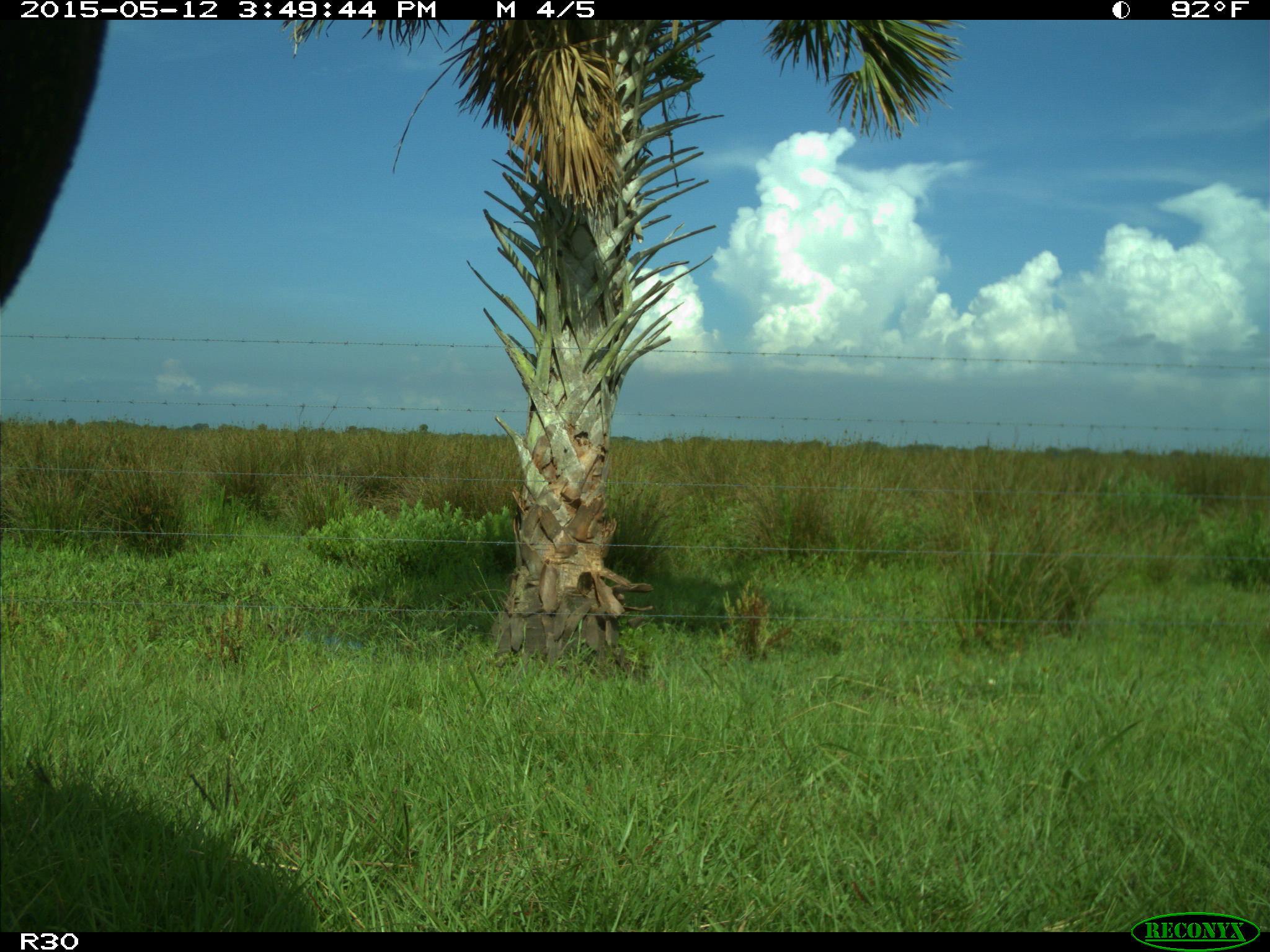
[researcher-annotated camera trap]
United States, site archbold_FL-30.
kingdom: Animalia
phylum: Chordata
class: Mammalia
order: Artiodactyla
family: Bovidae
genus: Bos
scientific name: Bos taurus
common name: domestic cow